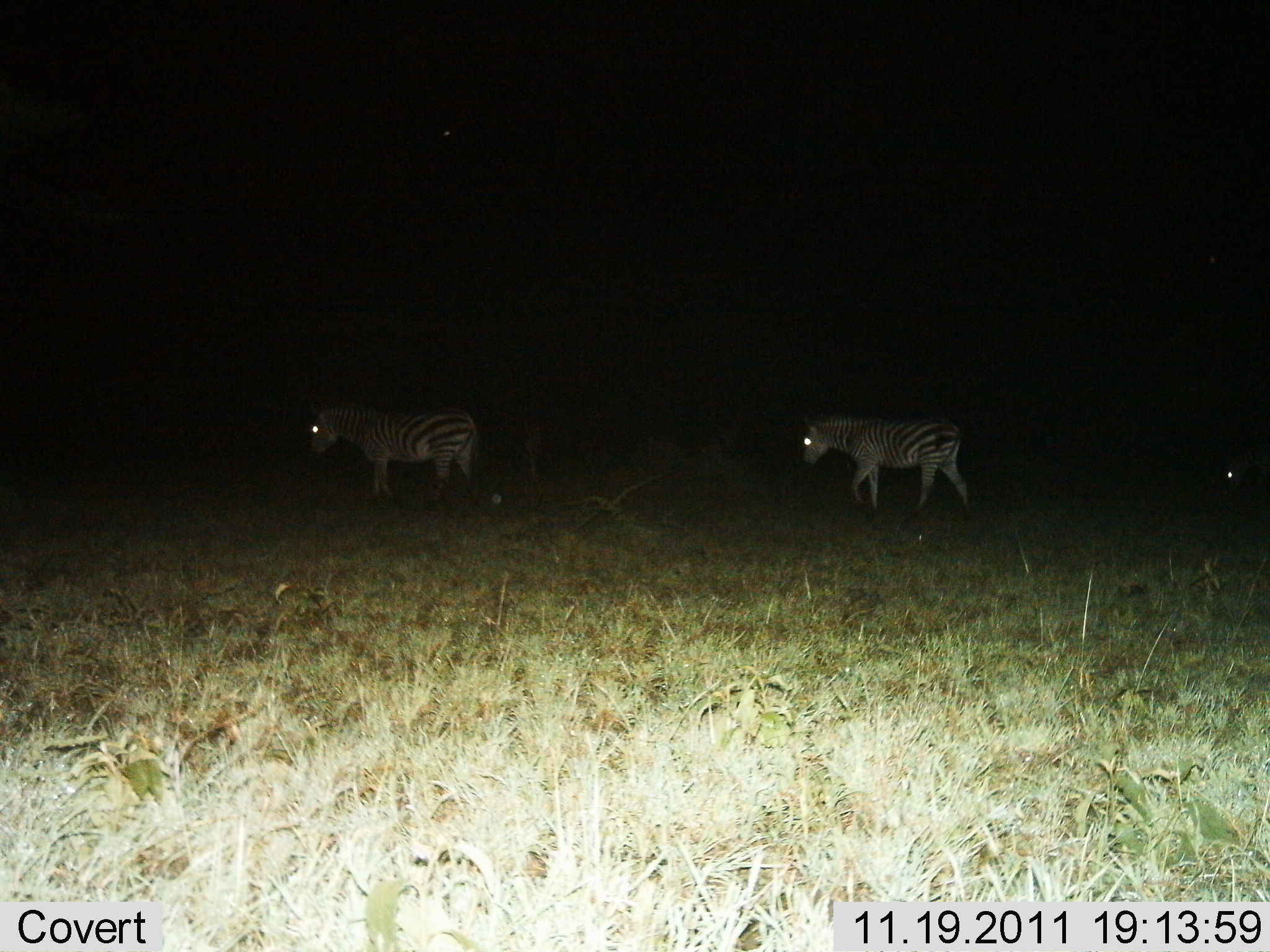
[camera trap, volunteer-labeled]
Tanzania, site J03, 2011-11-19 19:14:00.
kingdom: Animalia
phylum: Chordata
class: Mammalia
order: Perissodactyla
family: Equidae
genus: Equus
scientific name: Equus quagga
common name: plains zebra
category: zebra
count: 3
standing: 14%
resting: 0%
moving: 100%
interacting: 0%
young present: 0%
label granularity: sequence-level